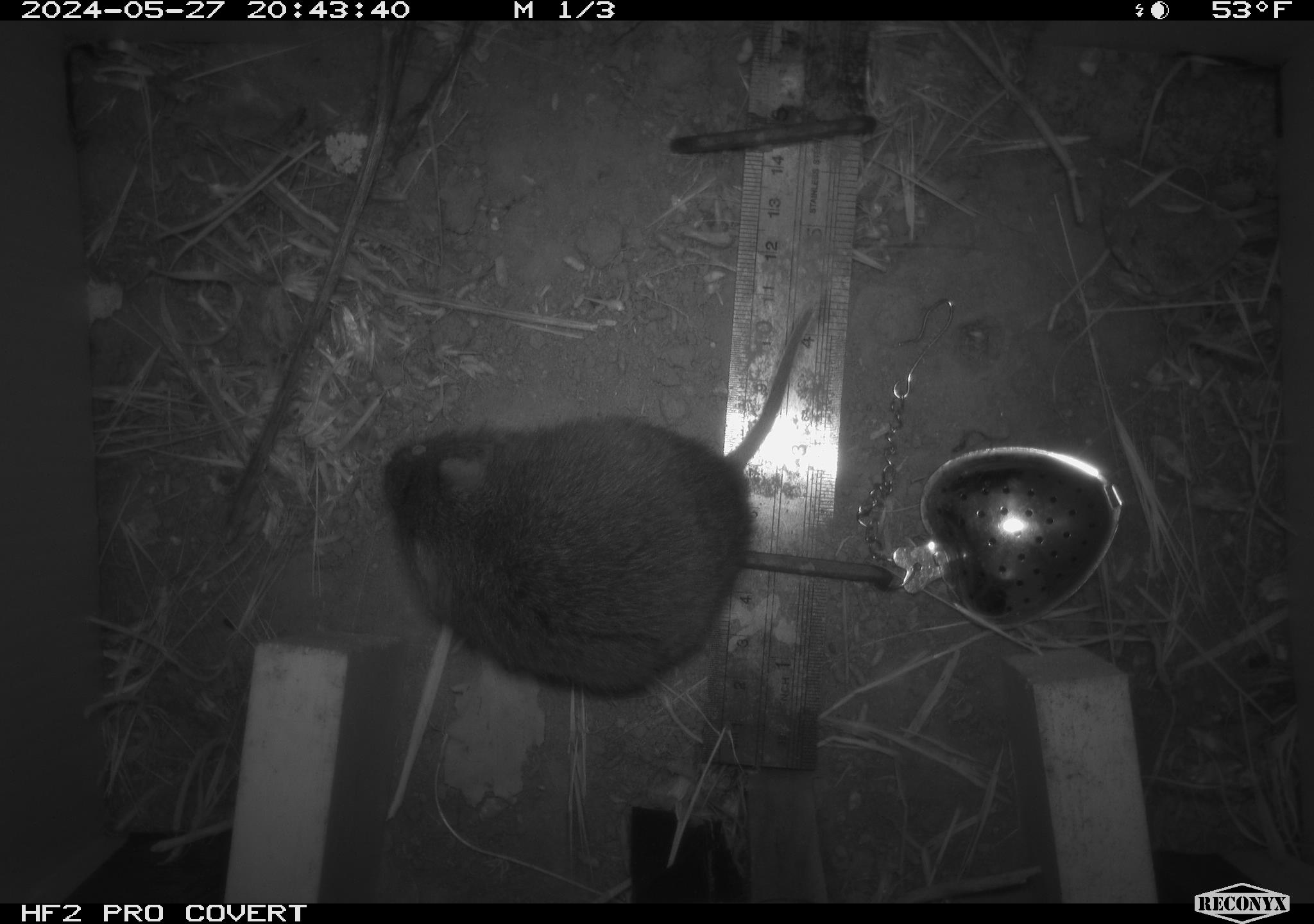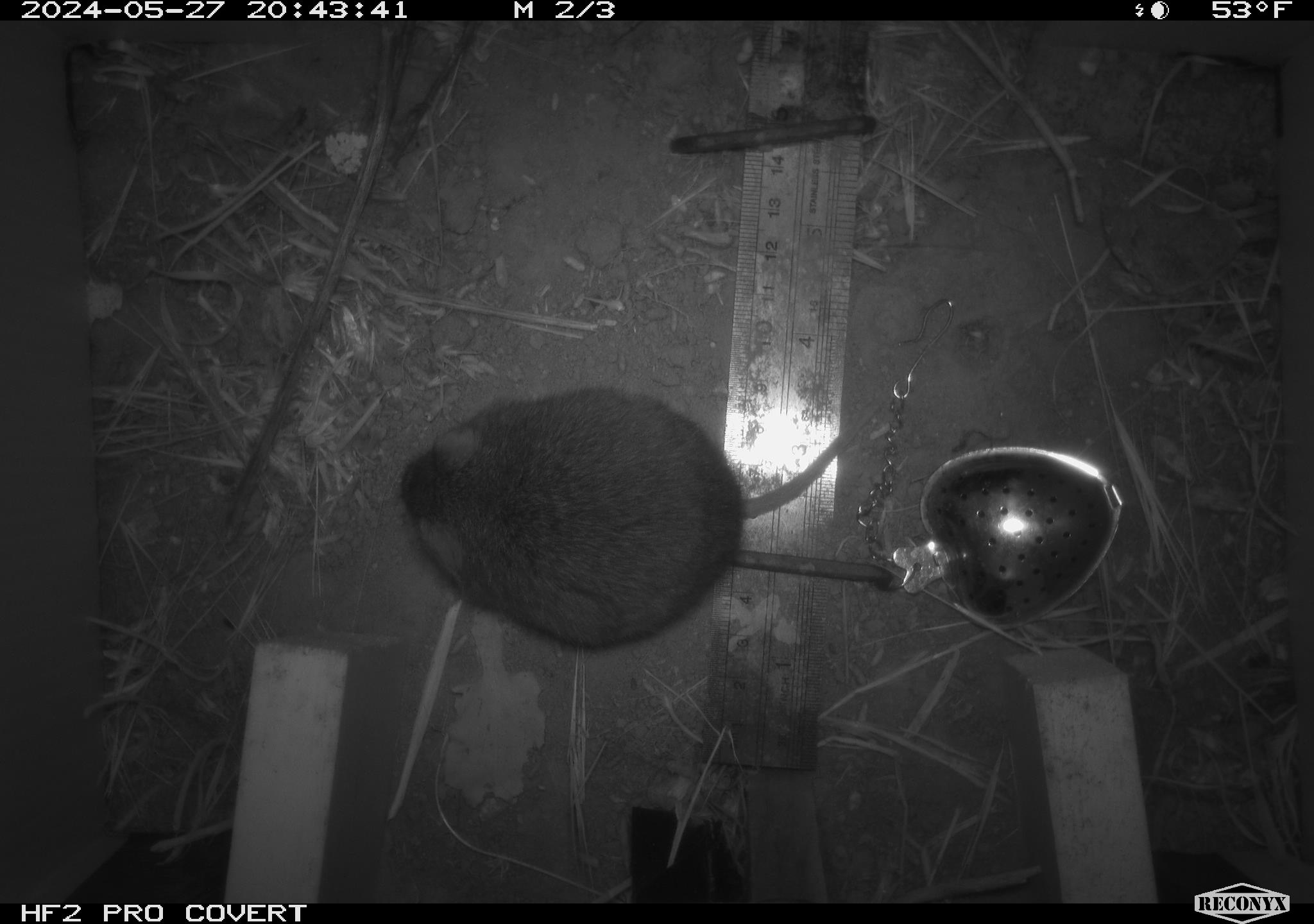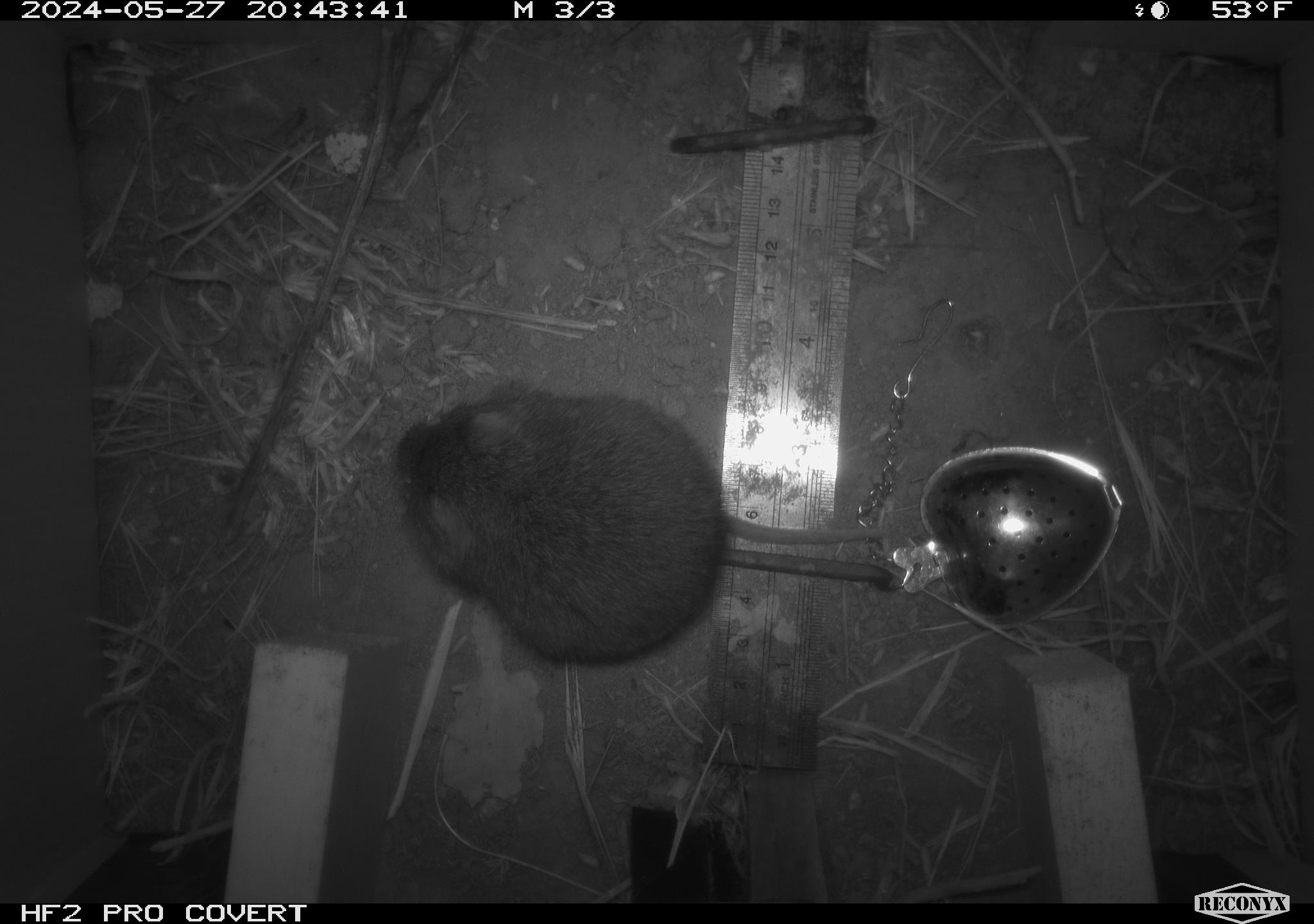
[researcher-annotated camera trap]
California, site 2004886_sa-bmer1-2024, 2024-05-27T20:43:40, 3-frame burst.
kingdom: Animalia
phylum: Chordata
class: Mammalia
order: Rodentia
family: Cricetidae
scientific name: Arvicolinae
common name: voles, lemmings, and muskrats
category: arvicolinae subfamily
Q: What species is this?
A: Arvicolinae subfamily (voles, lemmings, and muskrats) (Arvicolinae).